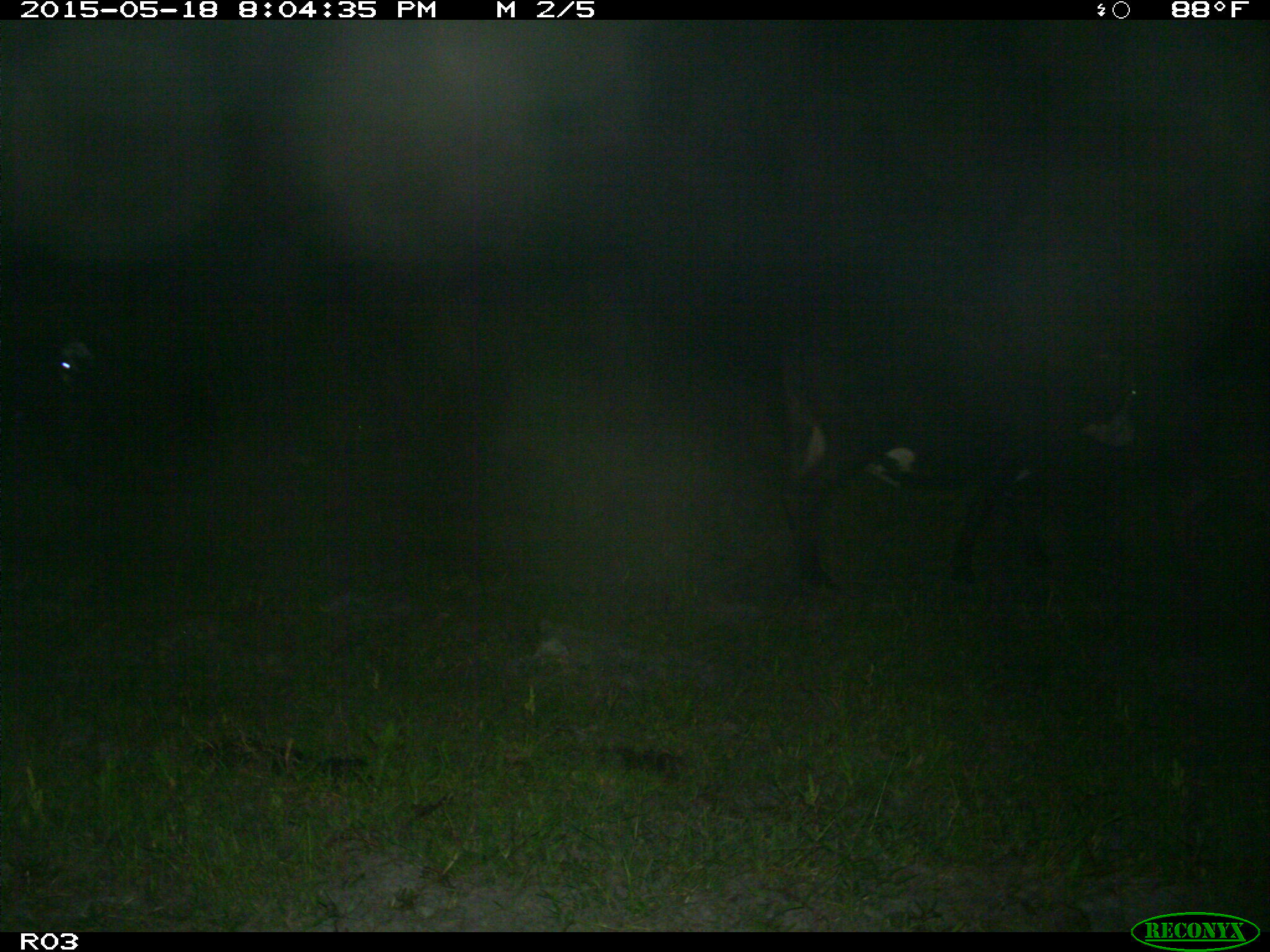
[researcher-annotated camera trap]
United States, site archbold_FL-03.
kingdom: Animalia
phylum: Chordata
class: Mammalia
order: Artiodactyla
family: Bovidae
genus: Bos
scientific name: Bos taurus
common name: domestic cow